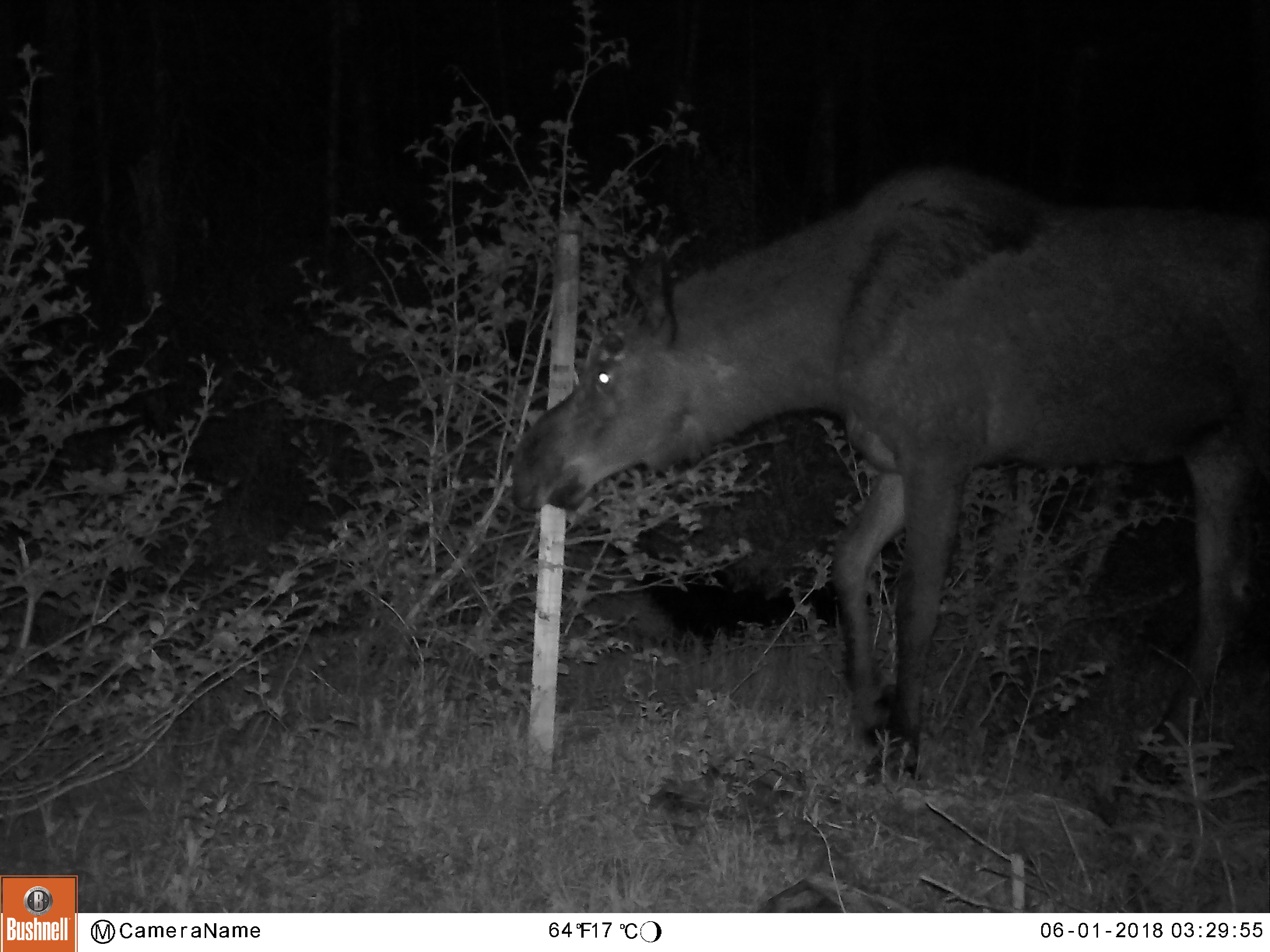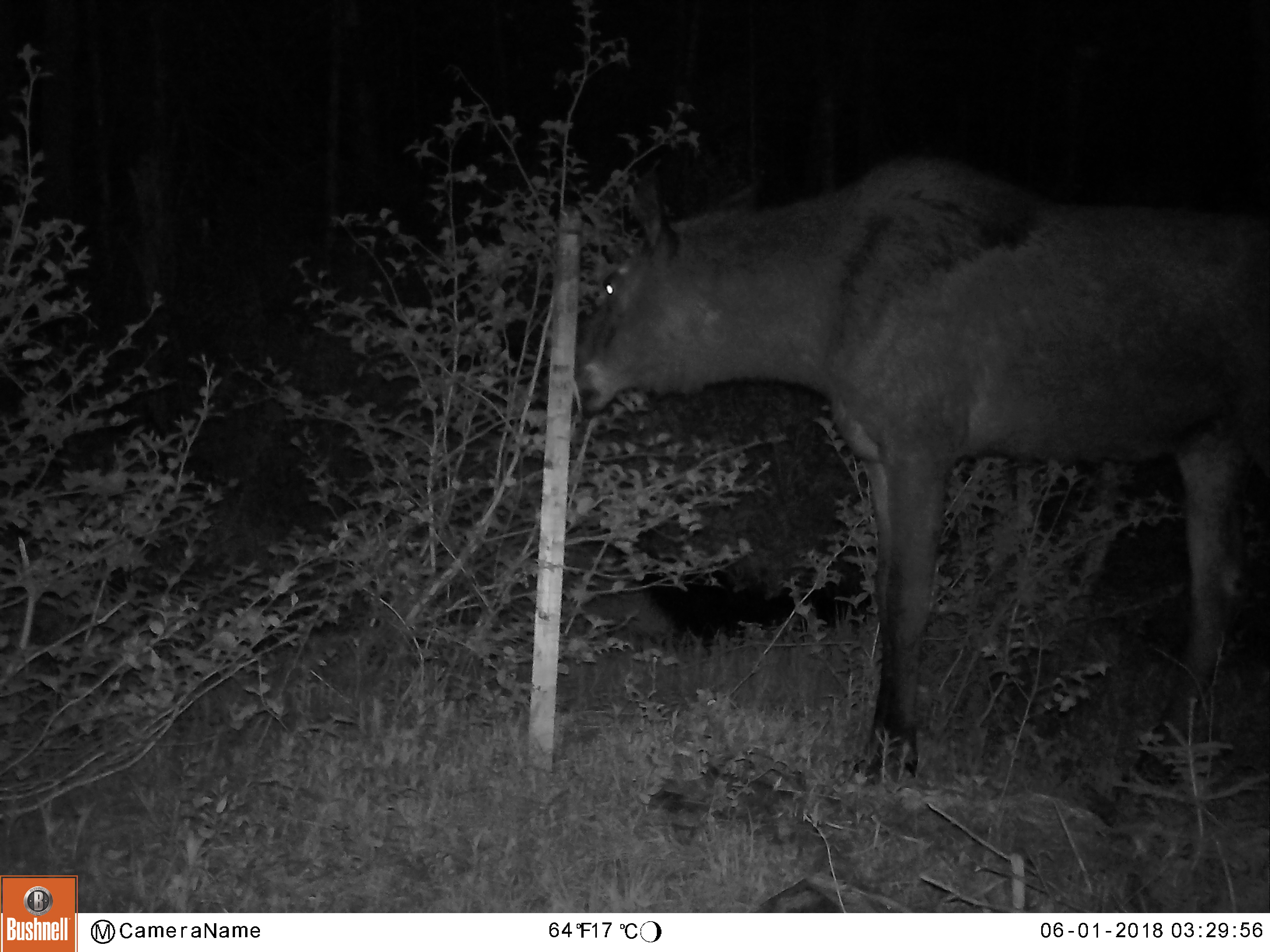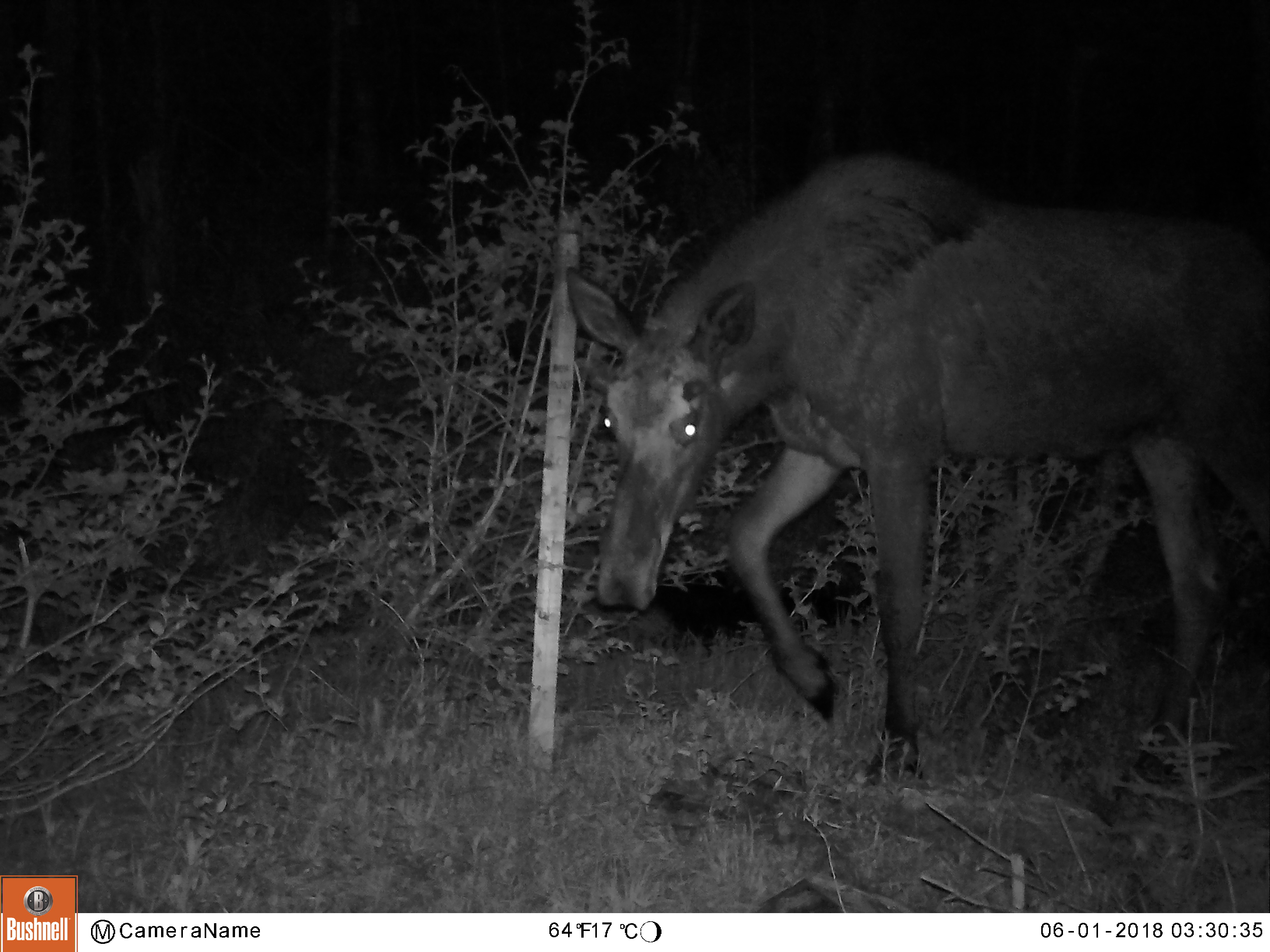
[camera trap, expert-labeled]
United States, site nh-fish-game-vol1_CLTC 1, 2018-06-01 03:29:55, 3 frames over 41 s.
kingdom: Animalia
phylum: Chordata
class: Mammalia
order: Artiodactyla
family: Cervidae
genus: Alces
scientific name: Alces alces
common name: moose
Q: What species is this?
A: Moose (Alces alces).